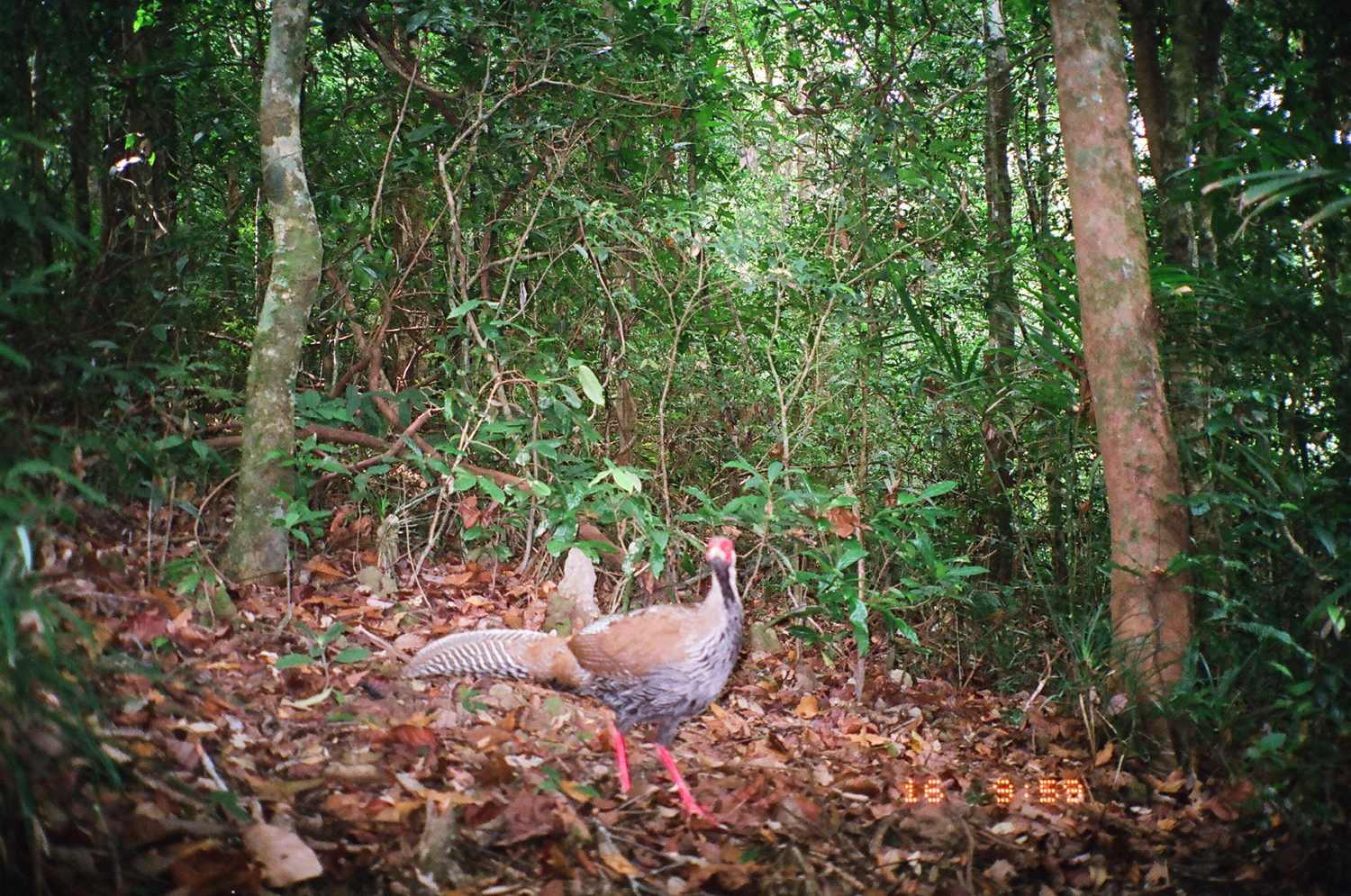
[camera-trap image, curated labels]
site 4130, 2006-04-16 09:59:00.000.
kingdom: Animalia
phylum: Chordata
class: Aves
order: Galliformes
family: Phasianidae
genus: Lophura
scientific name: Lophura nycthemera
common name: silver pheasant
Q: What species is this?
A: Lophura nycthemera (silver pheasant).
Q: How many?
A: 1.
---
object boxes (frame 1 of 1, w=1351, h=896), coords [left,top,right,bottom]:
lophura nycthemera: [402,535,744,827]